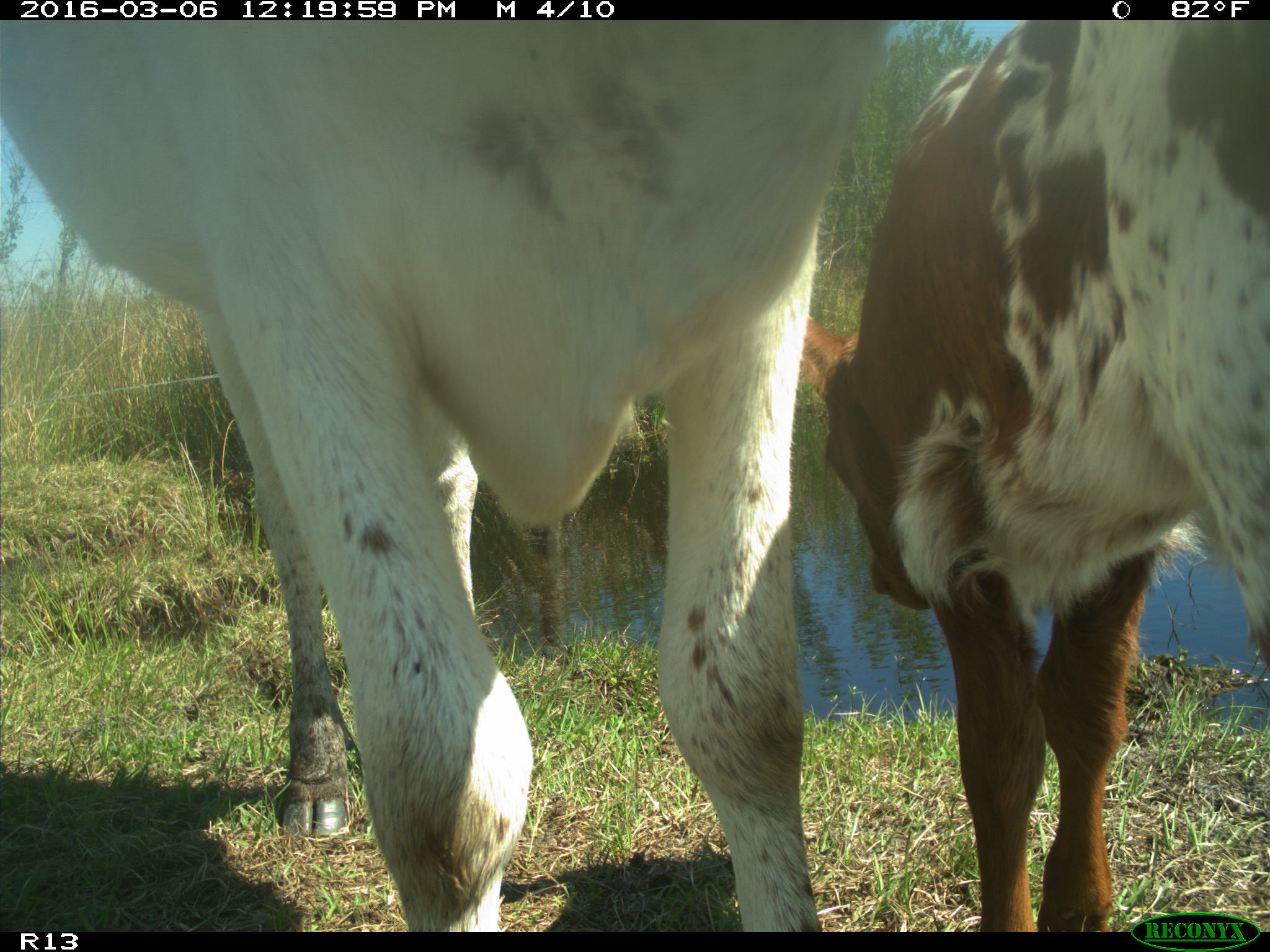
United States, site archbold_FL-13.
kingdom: Animalia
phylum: Chordata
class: Mammalia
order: Artiodactyla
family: Bovidae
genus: Bos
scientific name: Bos taurus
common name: domestic cow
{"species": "Bos taurus (domestic cow)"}